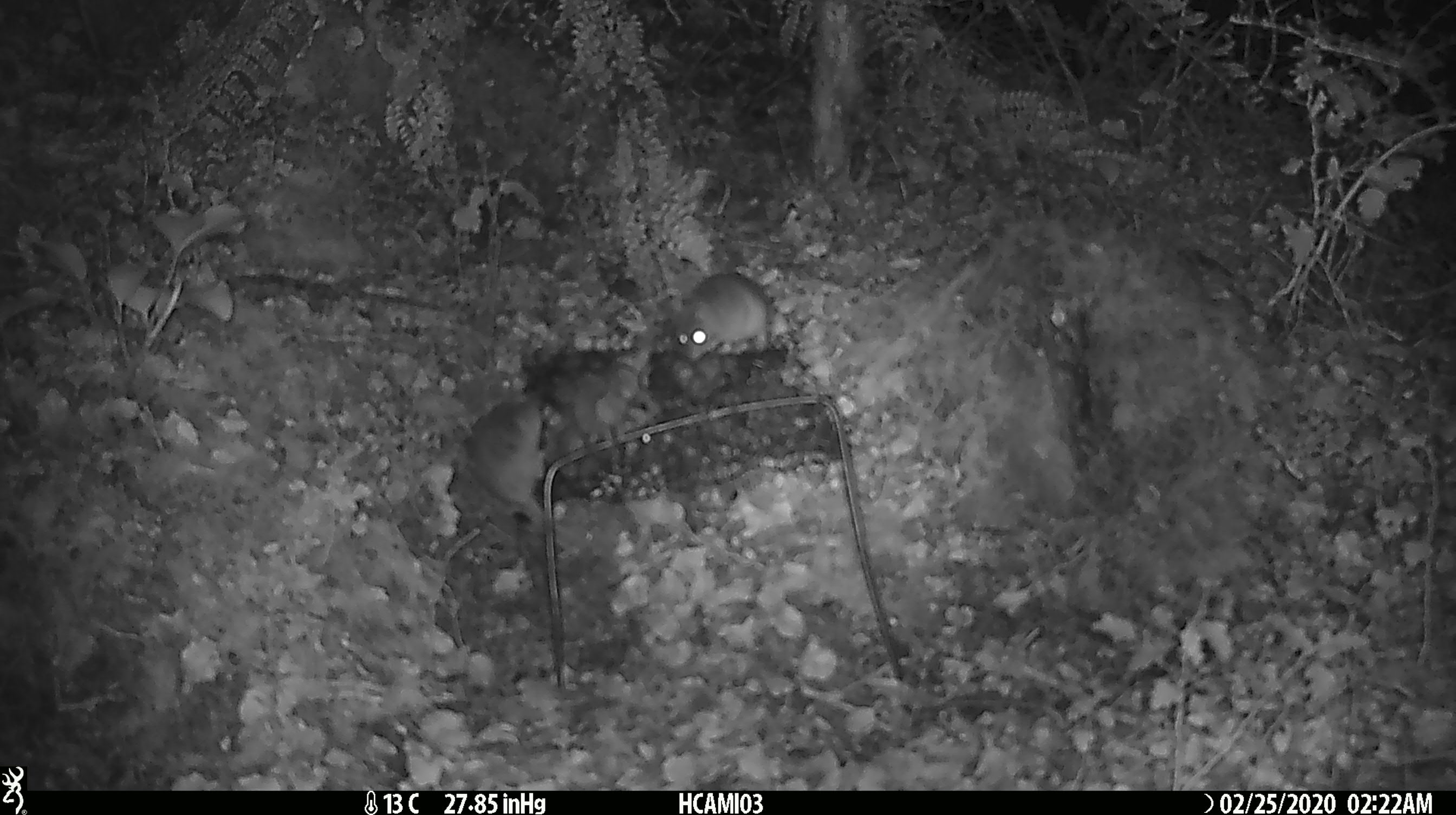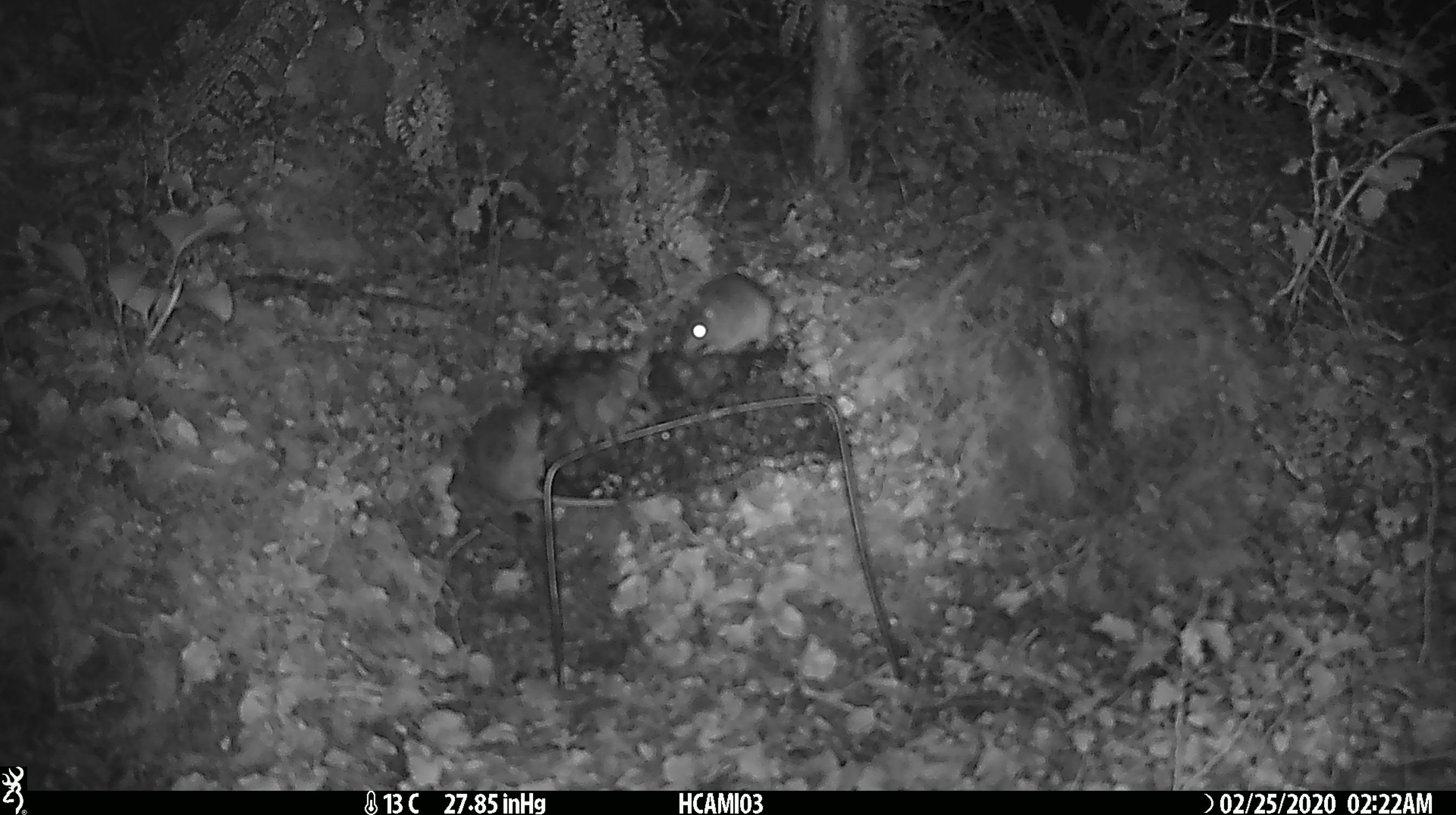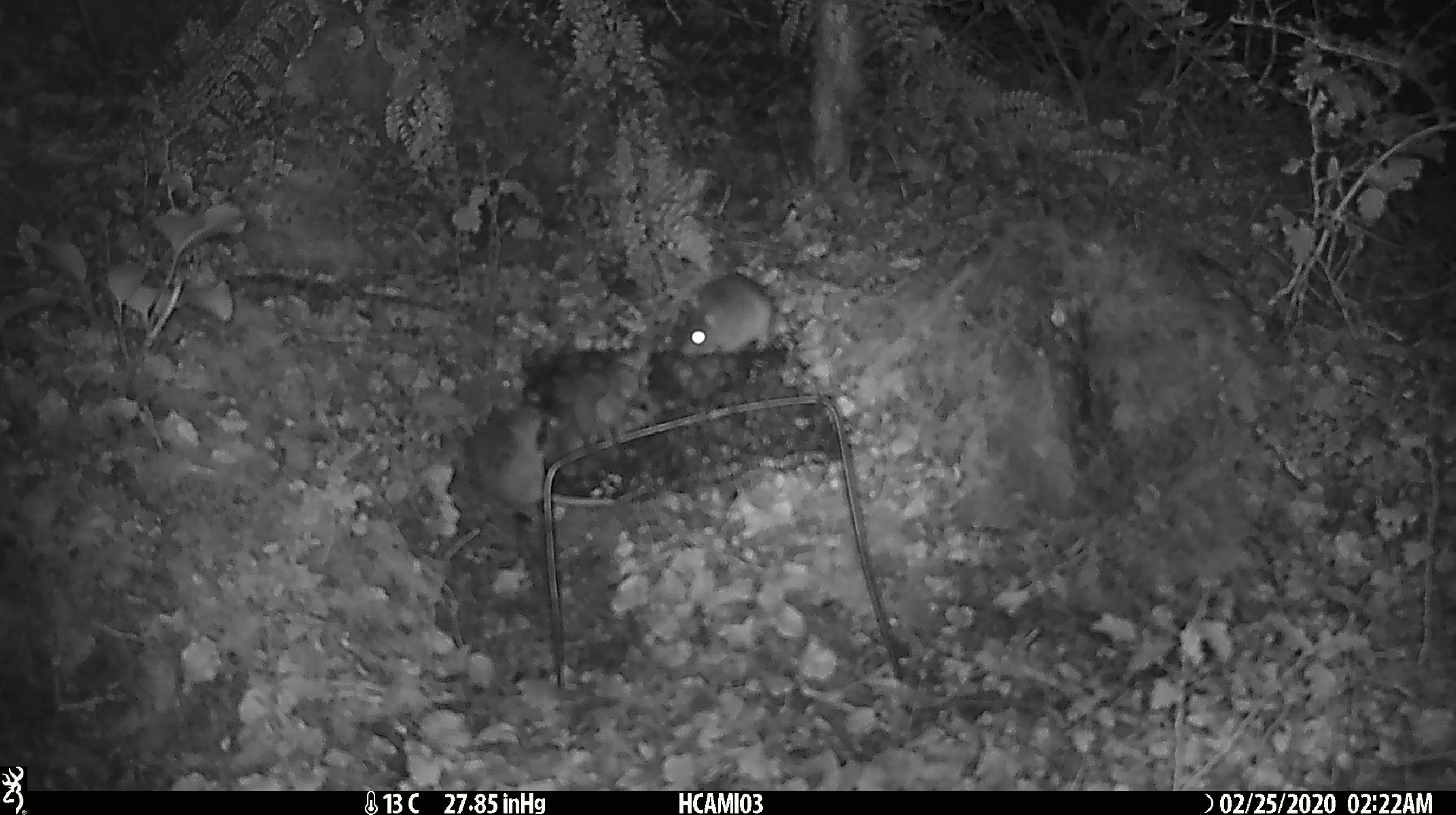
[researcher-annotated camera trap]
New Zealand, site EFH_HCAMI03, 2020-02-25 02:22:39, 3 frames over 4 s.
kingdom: Animalia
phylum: Chordata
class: Mammalia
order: Rodentia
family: Muridae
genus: Mus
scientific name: Mus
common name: mouse